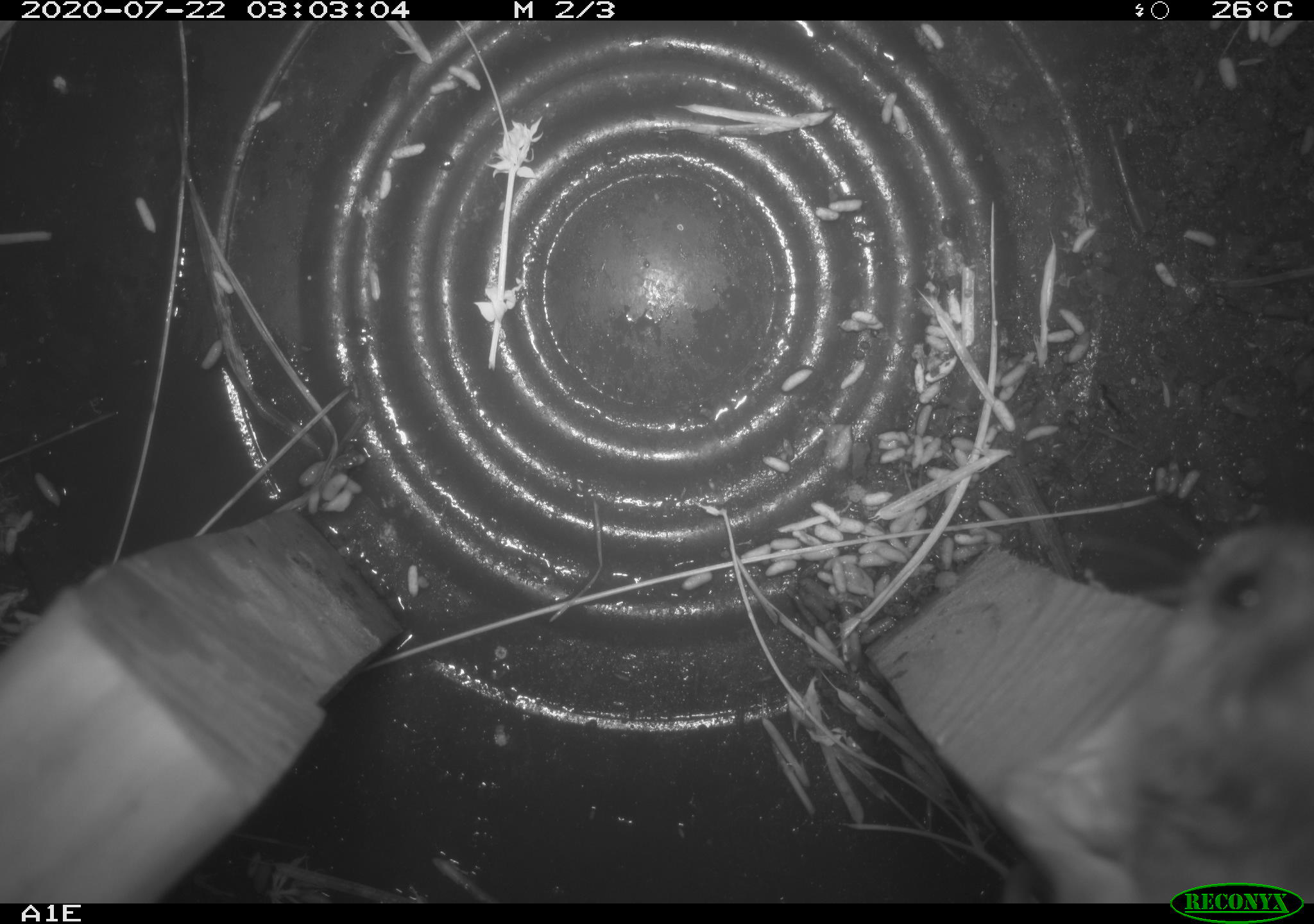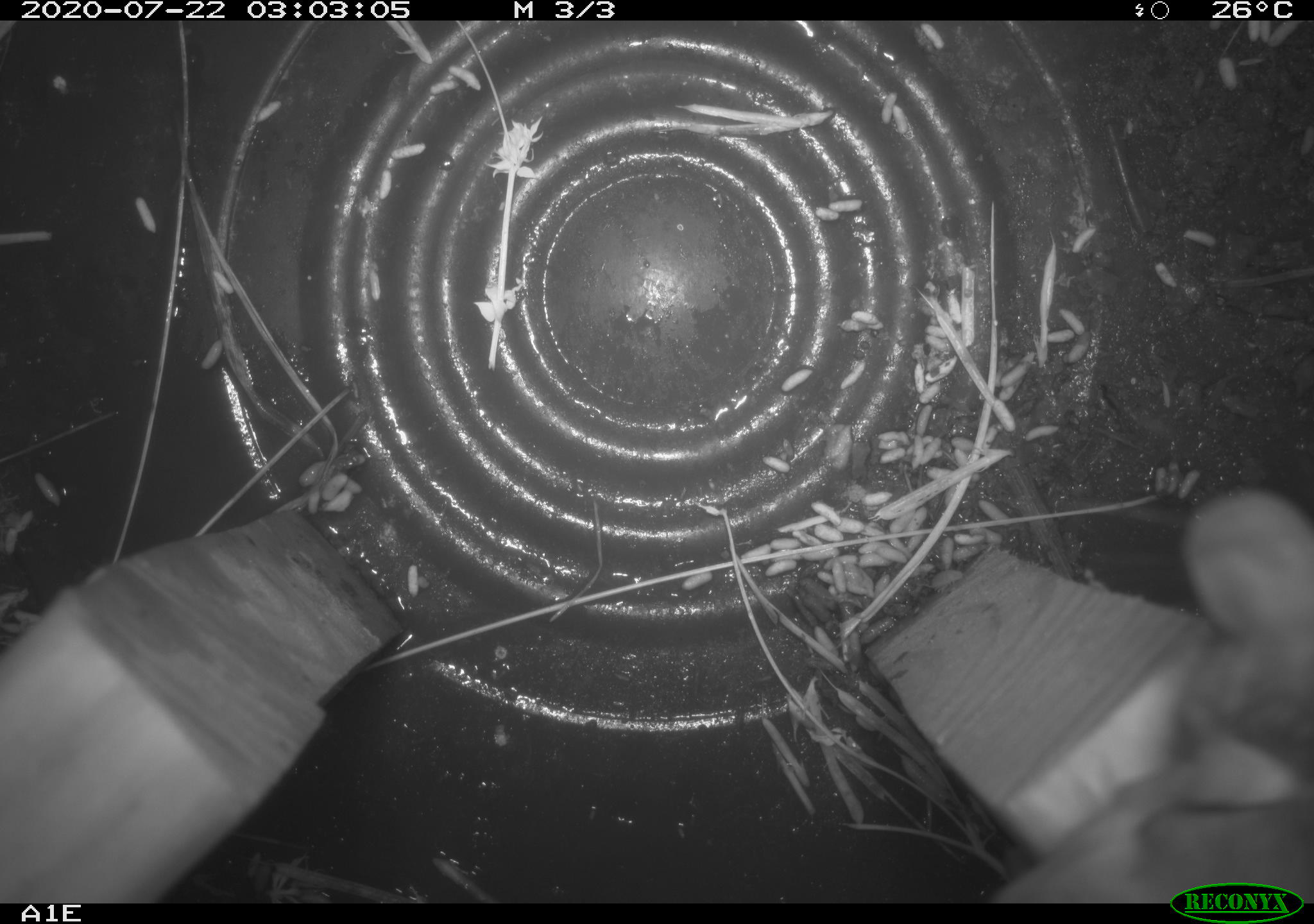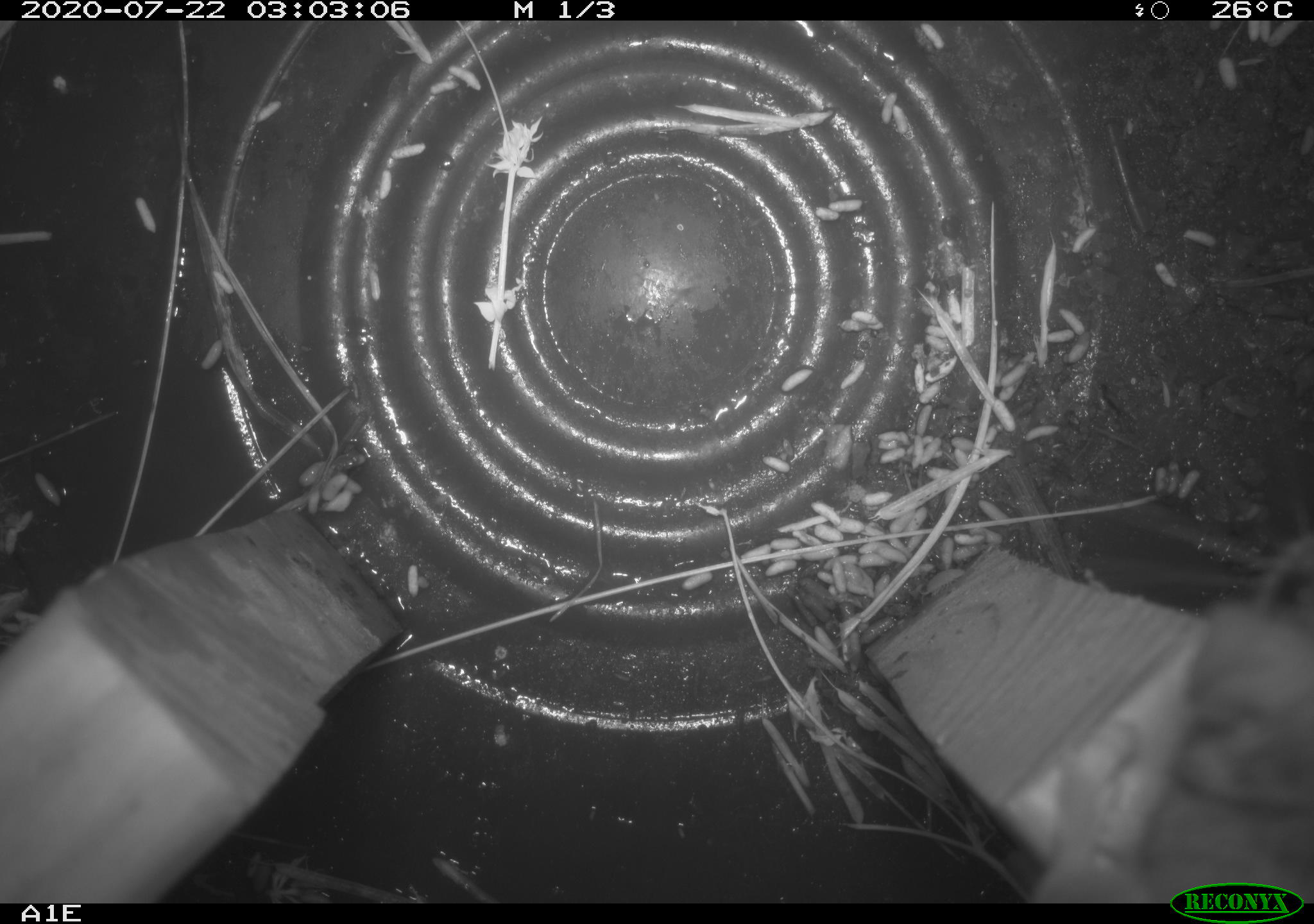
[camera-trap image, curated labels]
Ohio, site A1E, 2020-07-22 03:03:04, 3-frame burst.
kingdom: Animalia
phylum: Chordata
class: Mammalia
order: Rodentia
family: Cricetidae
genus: Peromyscus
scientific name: Peromyscus leucopus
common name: white-footed mouse